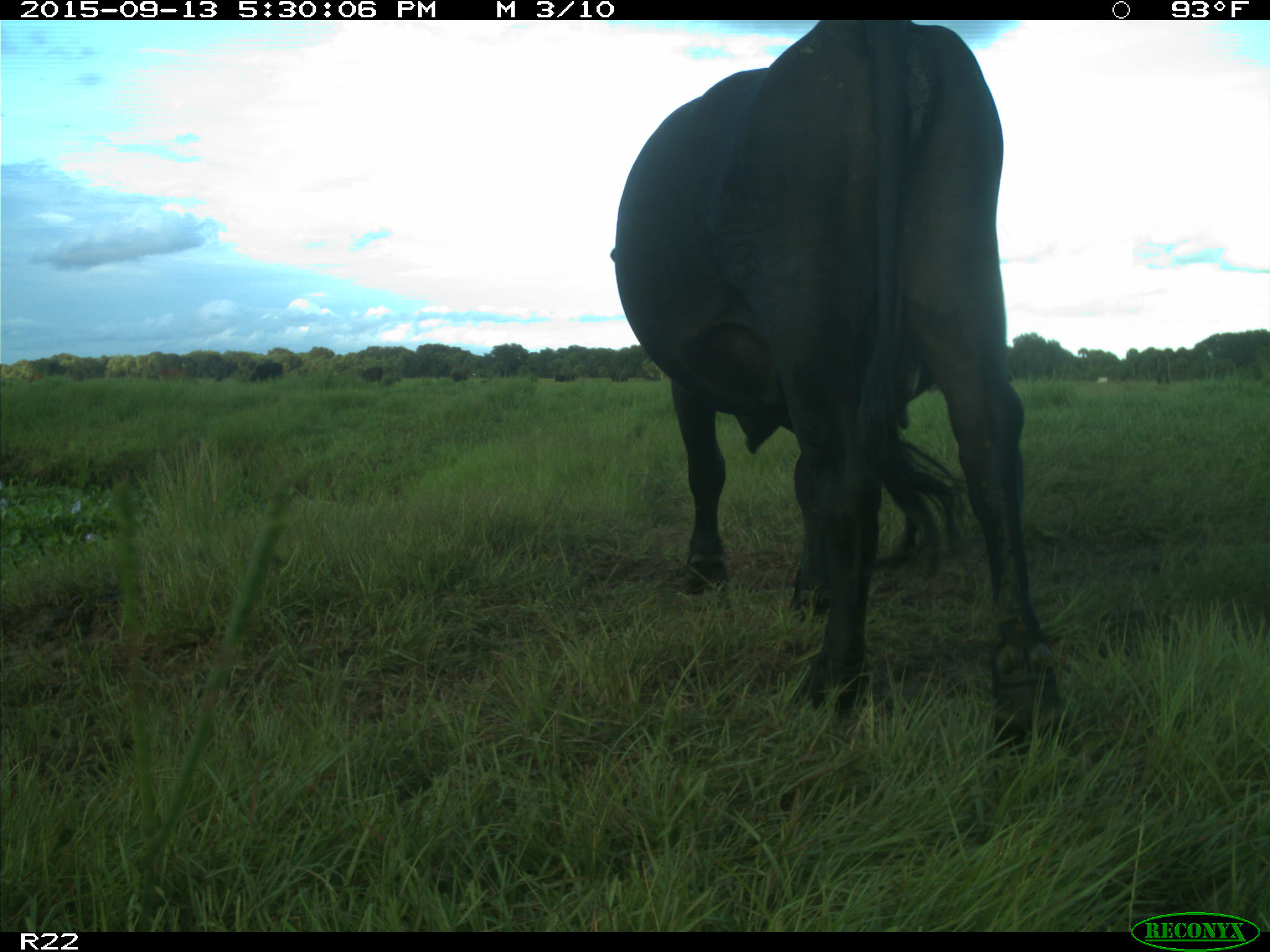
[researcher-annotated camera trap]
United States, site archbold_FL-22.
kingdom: Animalia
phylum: Chordata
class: Mammalia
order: Artiodactyla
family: Bovidae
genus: Bos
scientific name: Bos taurus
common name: domestic cow